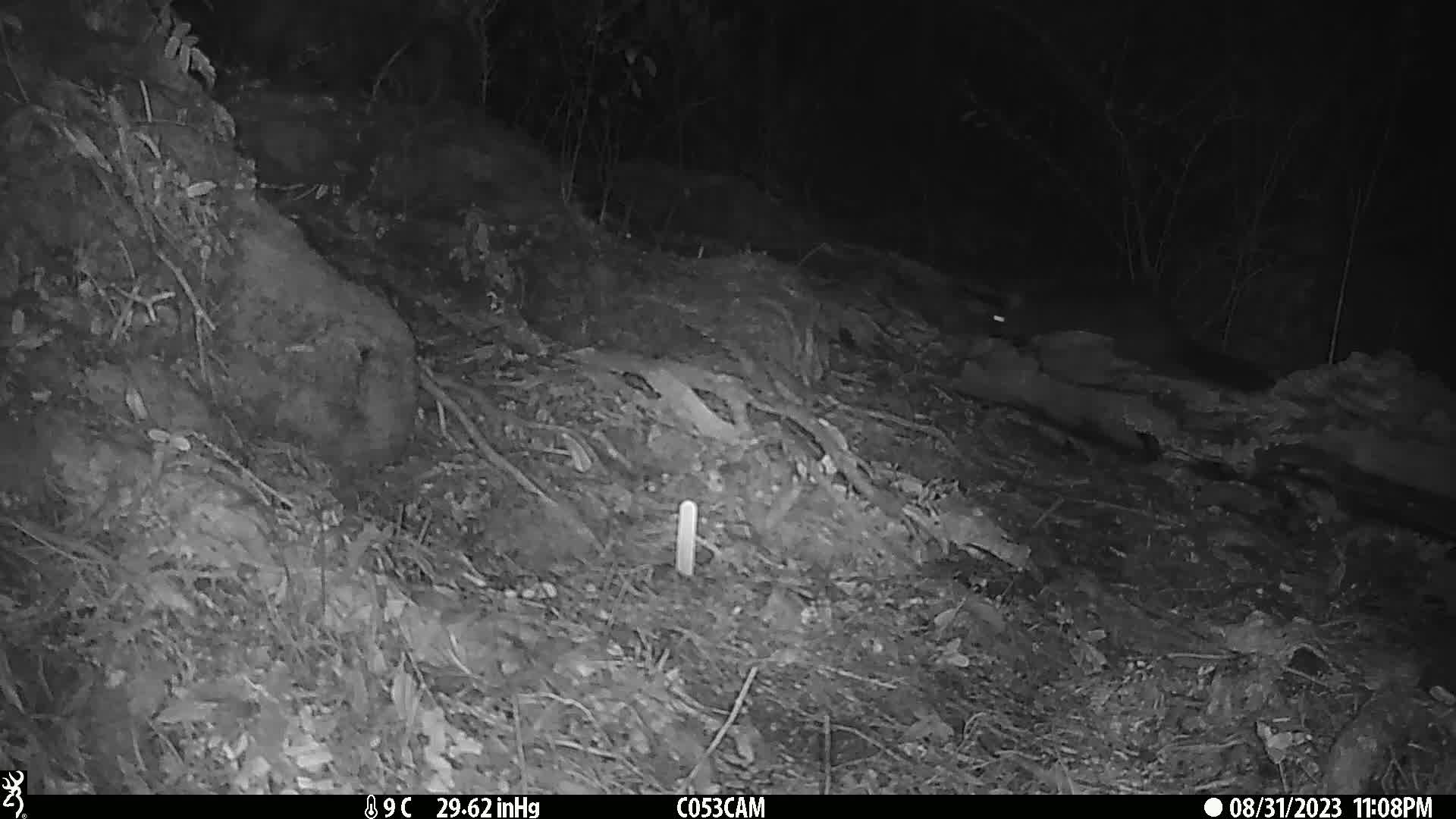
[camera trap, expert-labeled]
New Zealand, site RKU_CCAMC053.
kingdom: Animalia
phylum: Chordata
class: Mammalia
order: Diprotodontia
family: Phalangeridae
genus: Trichosurus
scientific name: Trichosurus vulpecula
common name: common brushtail possum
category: possum